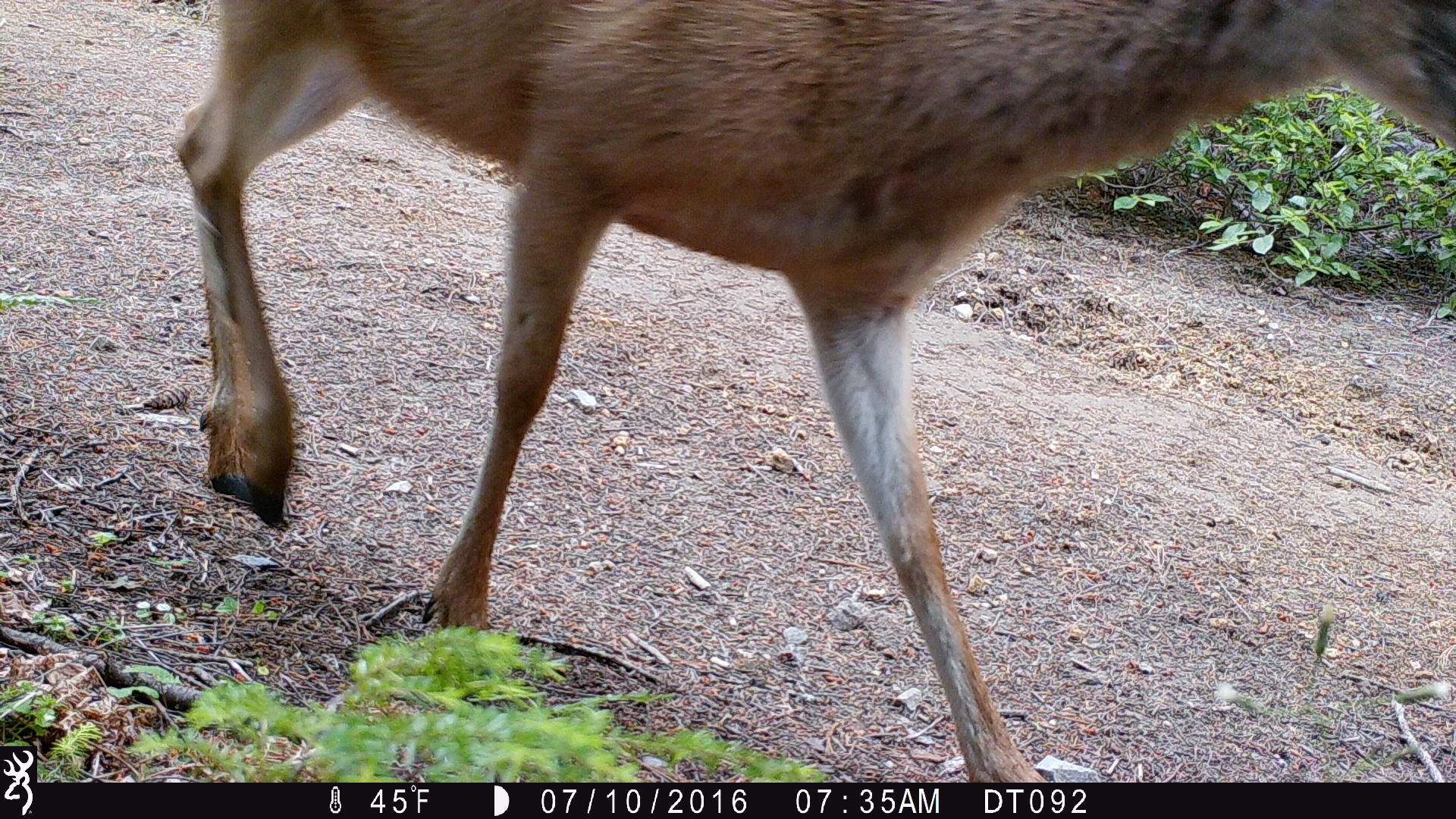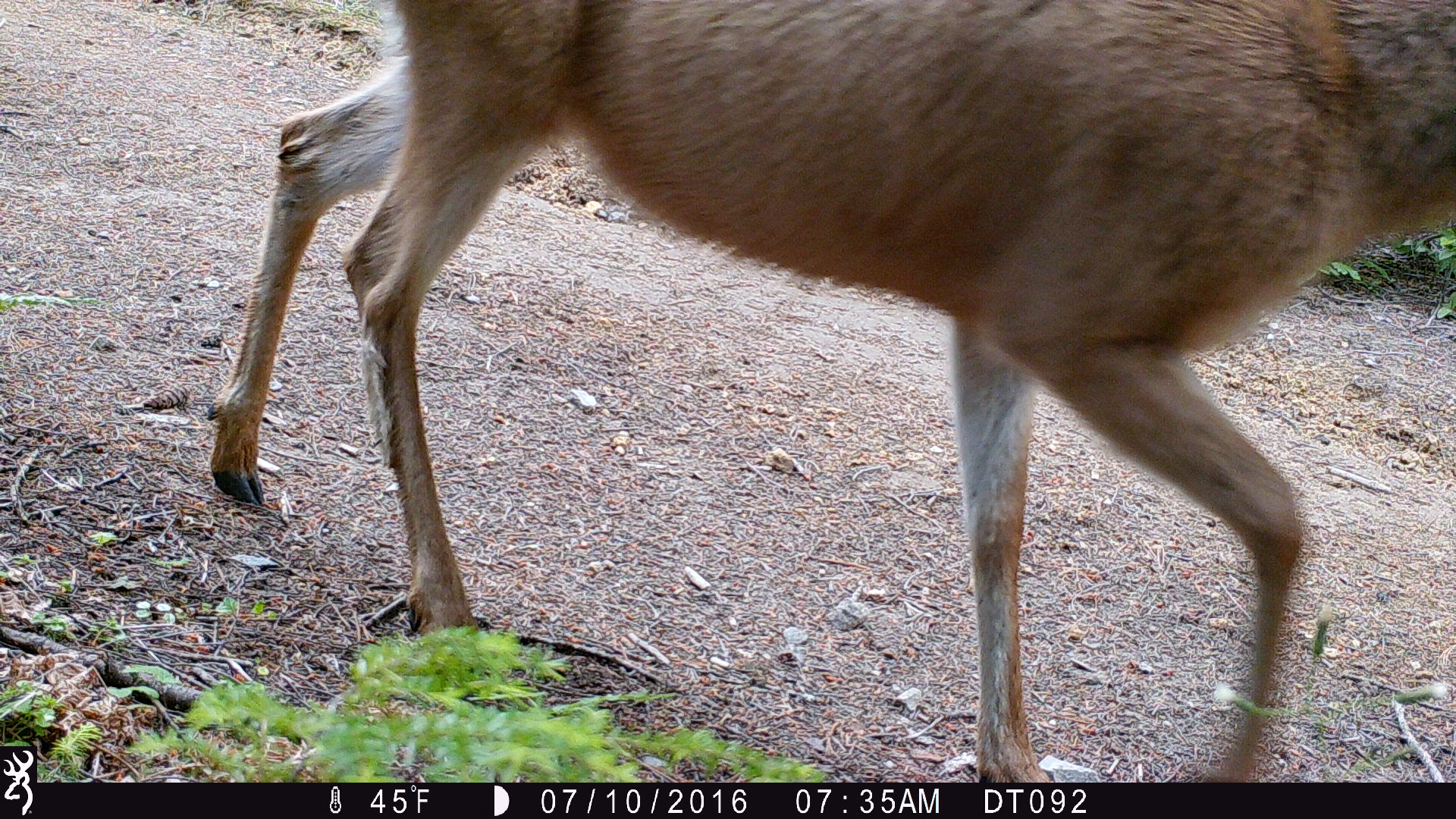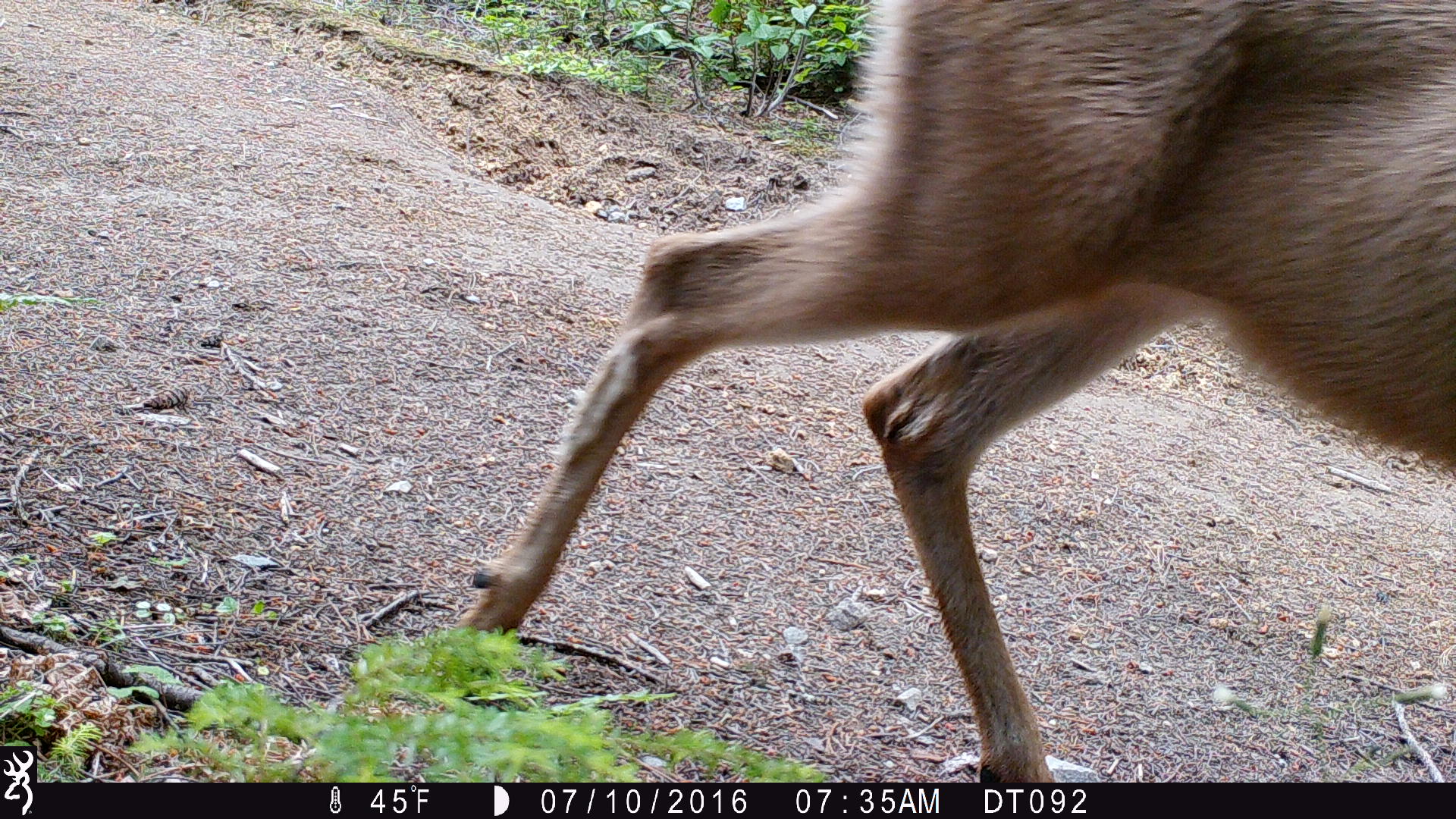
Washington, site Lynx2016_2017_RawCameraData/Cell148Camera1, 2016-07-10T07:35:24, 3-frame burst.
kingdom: Animalia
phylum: Chordata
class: Mammalia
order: Artiodactyla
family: Cervidae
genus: Odocoileus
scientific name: Odocoileus hemionus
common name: mule deer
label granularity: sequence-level